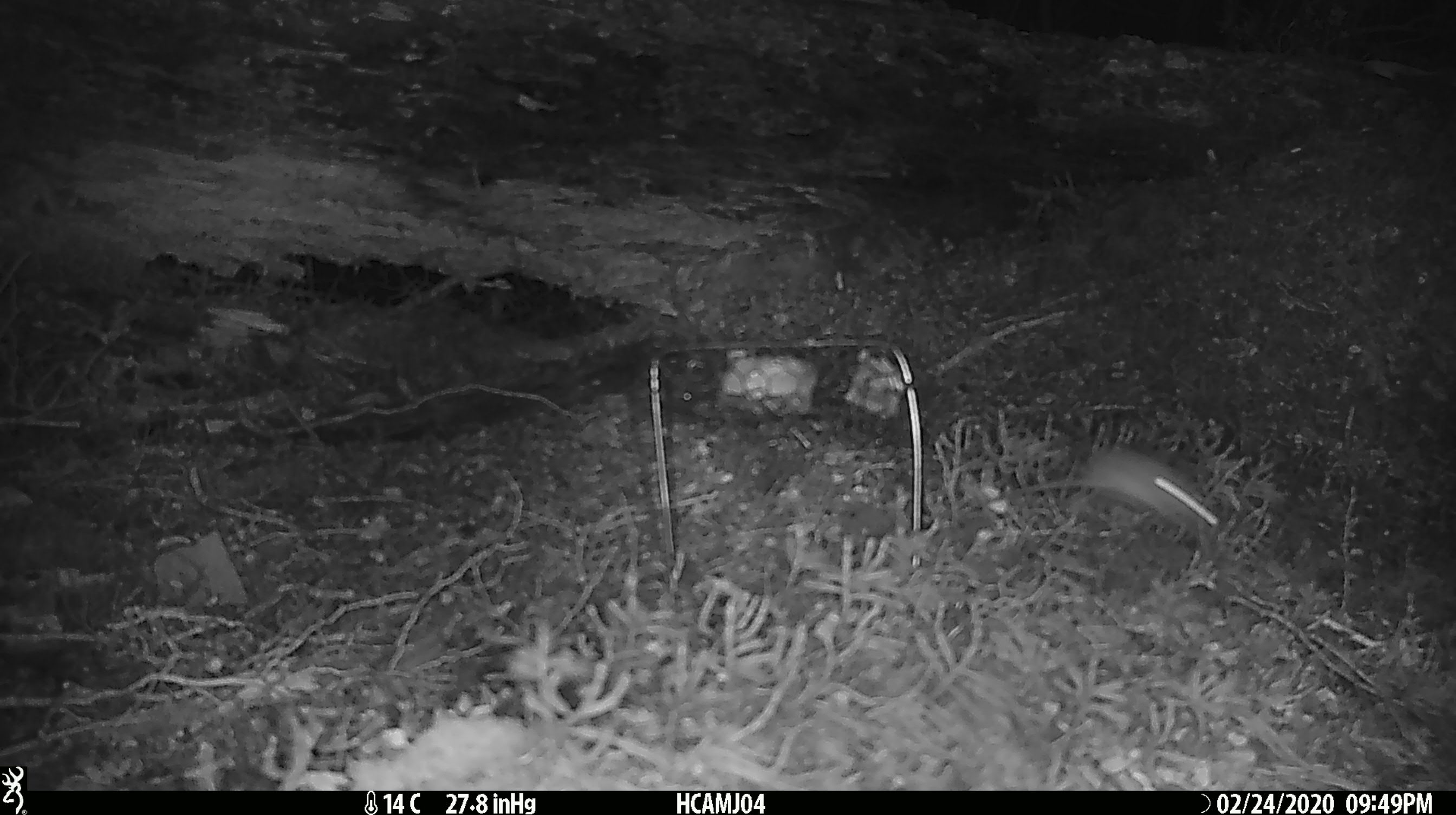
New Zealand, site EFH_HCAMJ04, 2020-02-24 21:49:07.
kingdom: Animalia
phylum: Chordata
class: Mammalia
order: Rodentia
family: Muridae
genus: Mus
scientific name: Mus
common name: mouse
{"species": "mouse (Mus)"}